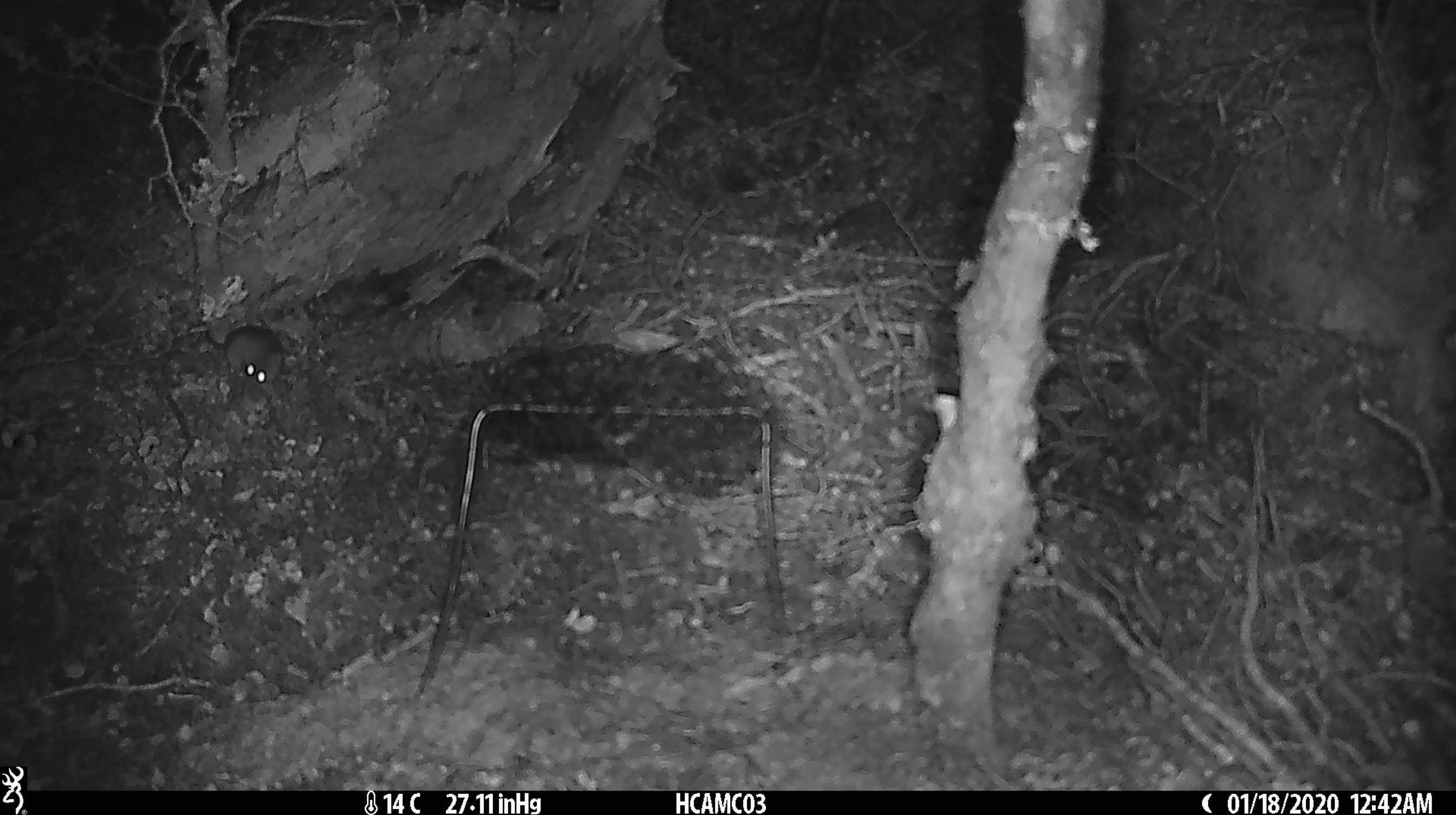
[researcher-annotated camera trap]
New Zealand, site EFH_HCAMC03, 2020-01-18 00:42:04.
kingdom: Animalia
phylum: Chordata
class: Mammalia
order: Rodentia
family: Muridae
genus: Mus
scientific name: Mus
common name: mouse